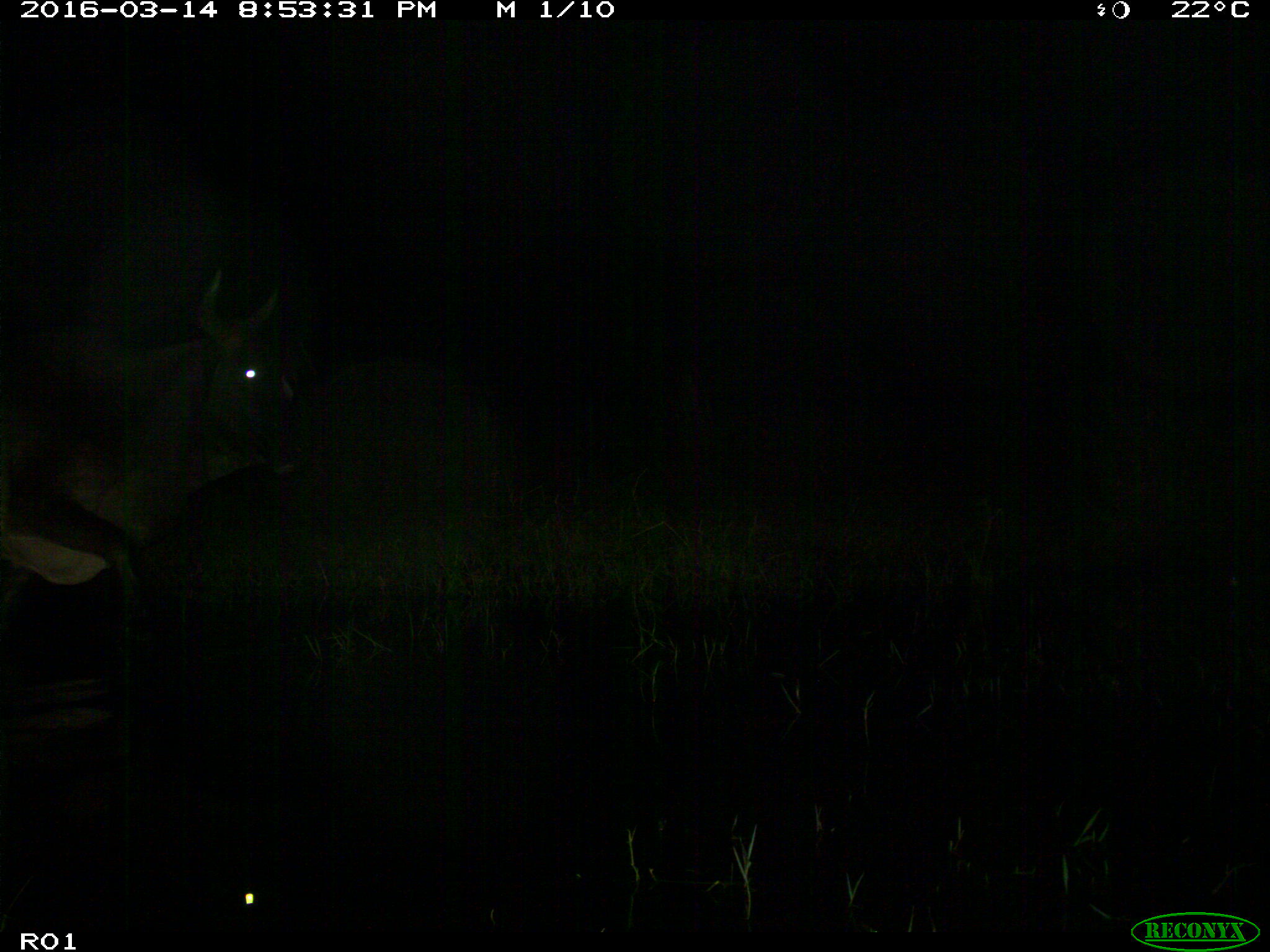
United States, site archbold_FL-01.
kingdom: Animalia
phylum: Chordata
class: Mammalia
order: Artiodactyla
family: Bovidae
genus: Bos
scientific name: Bos taurus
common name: domestic cow